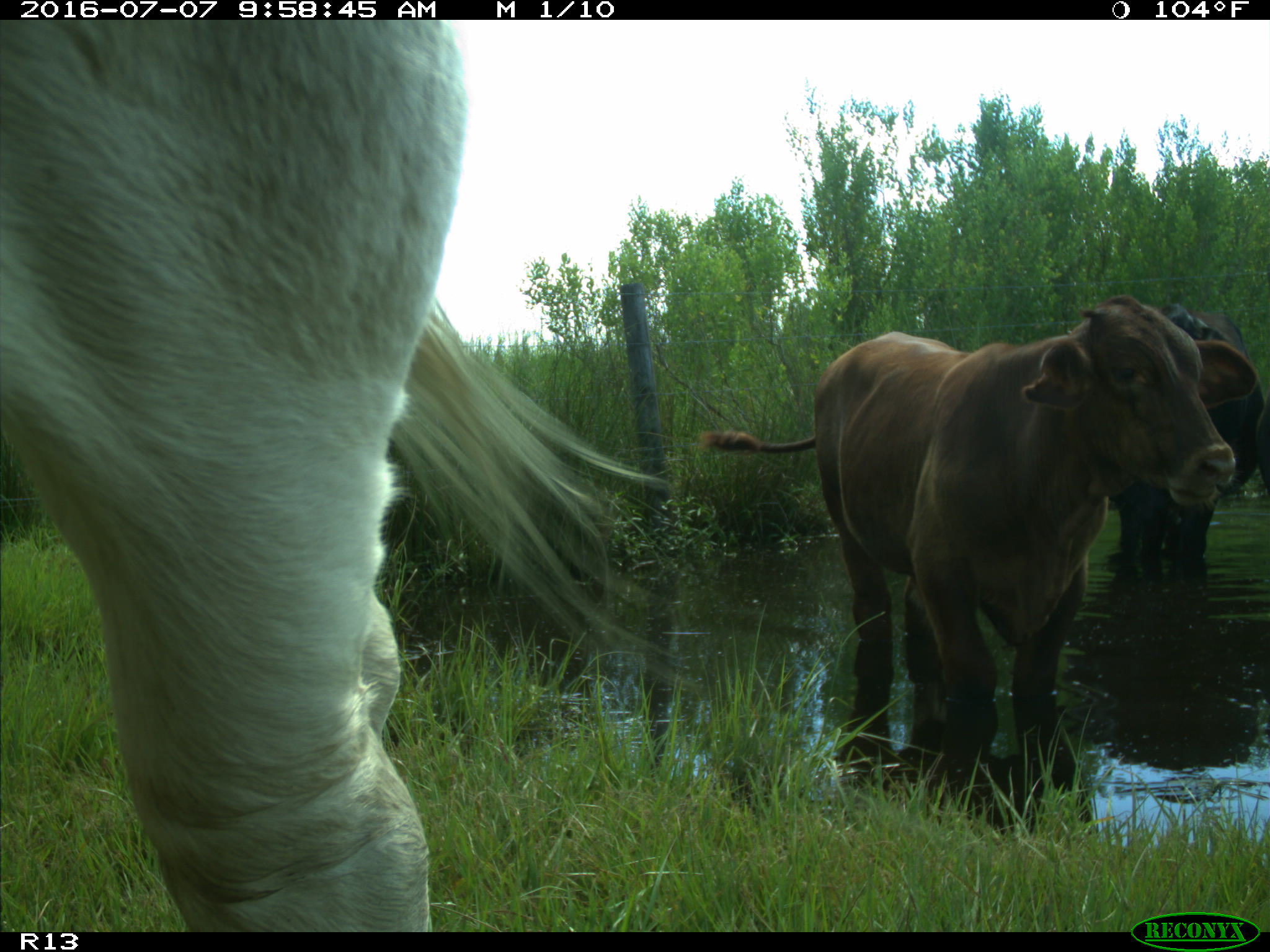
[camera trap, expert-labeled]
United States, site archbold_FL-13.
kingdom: Animalia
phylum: Chordata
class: Mammalia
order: Artiodactyla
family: Bovidae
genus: Bos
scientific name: Bos taurus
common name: domestic cow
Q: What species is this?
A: Bos taurus (domestic cow).